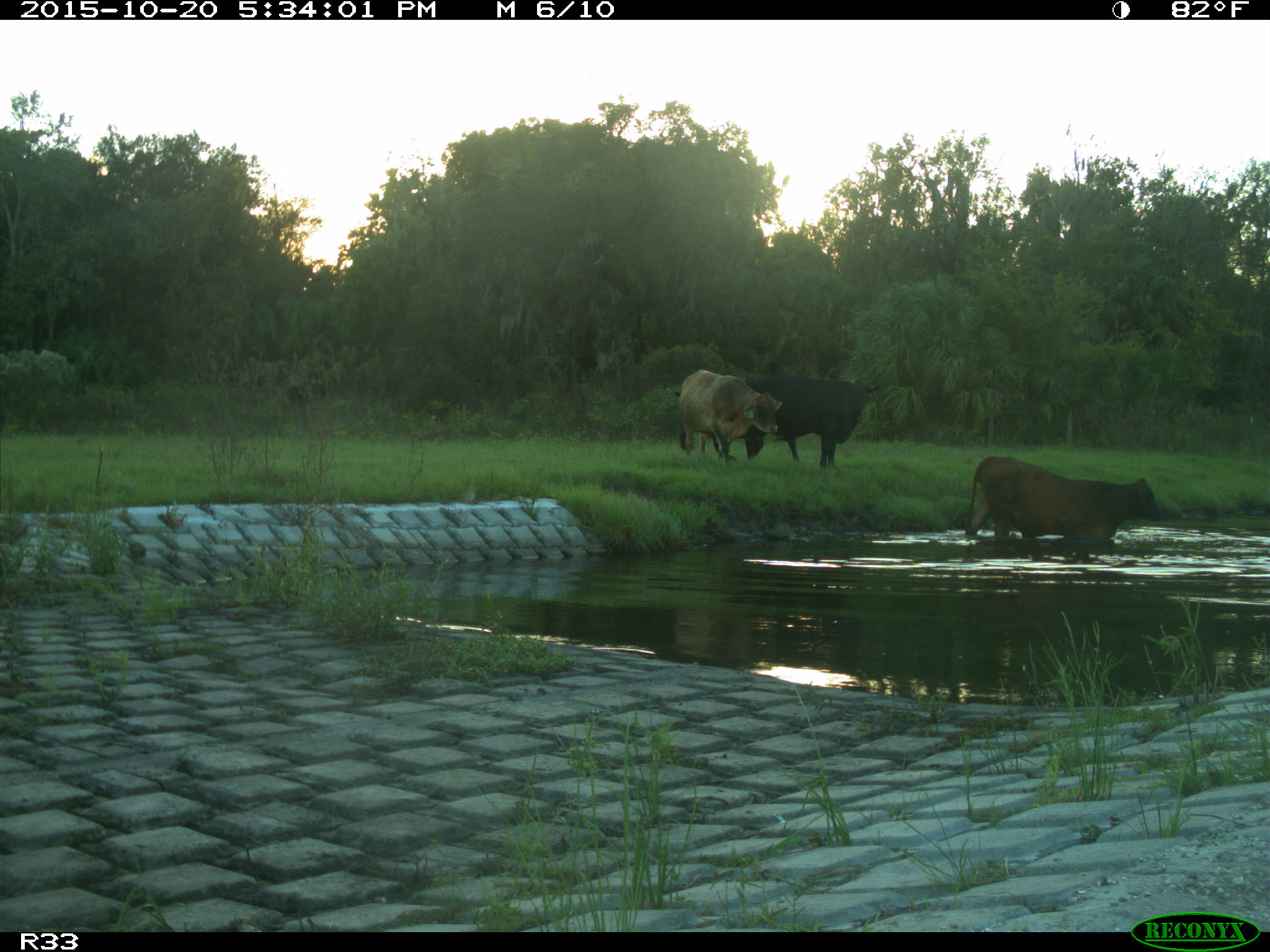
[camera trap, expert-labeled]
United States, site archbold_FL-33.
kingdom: Animalia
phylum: Chordata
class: Mammalia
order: Artiodactyla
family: Bovidae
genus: Bos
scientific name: Bos taurus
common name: domestic cow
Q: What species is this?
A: Bos taurus (domestic cow).